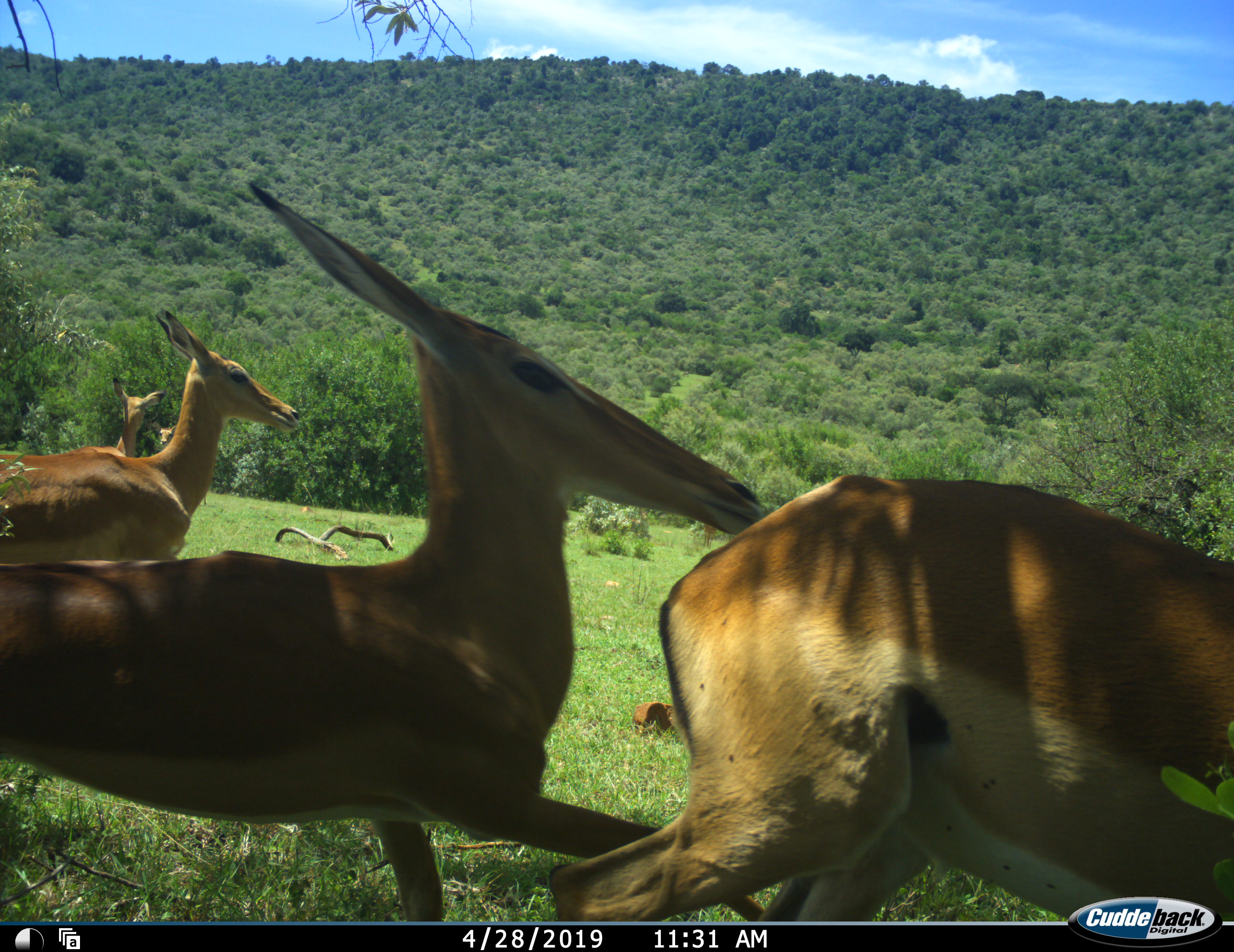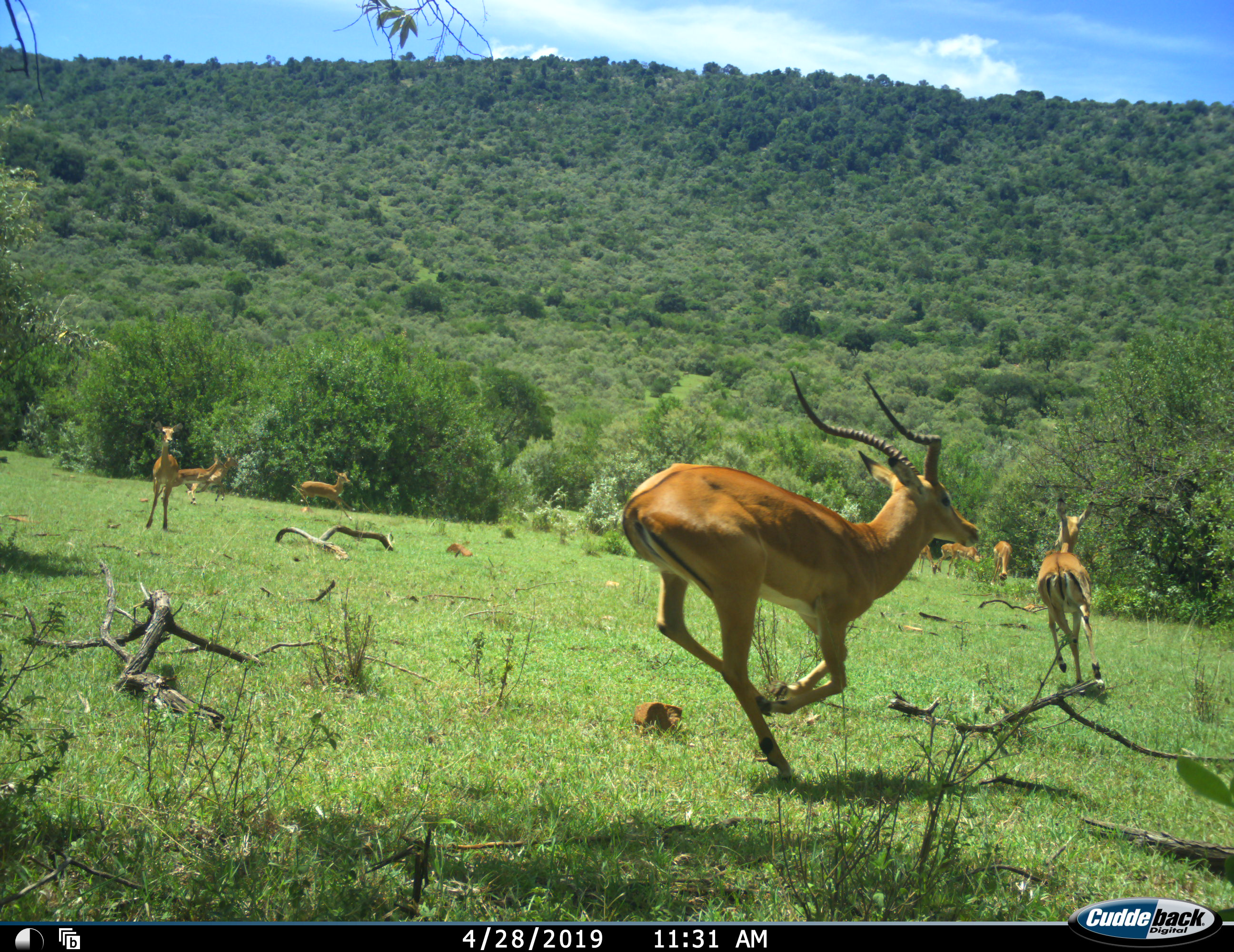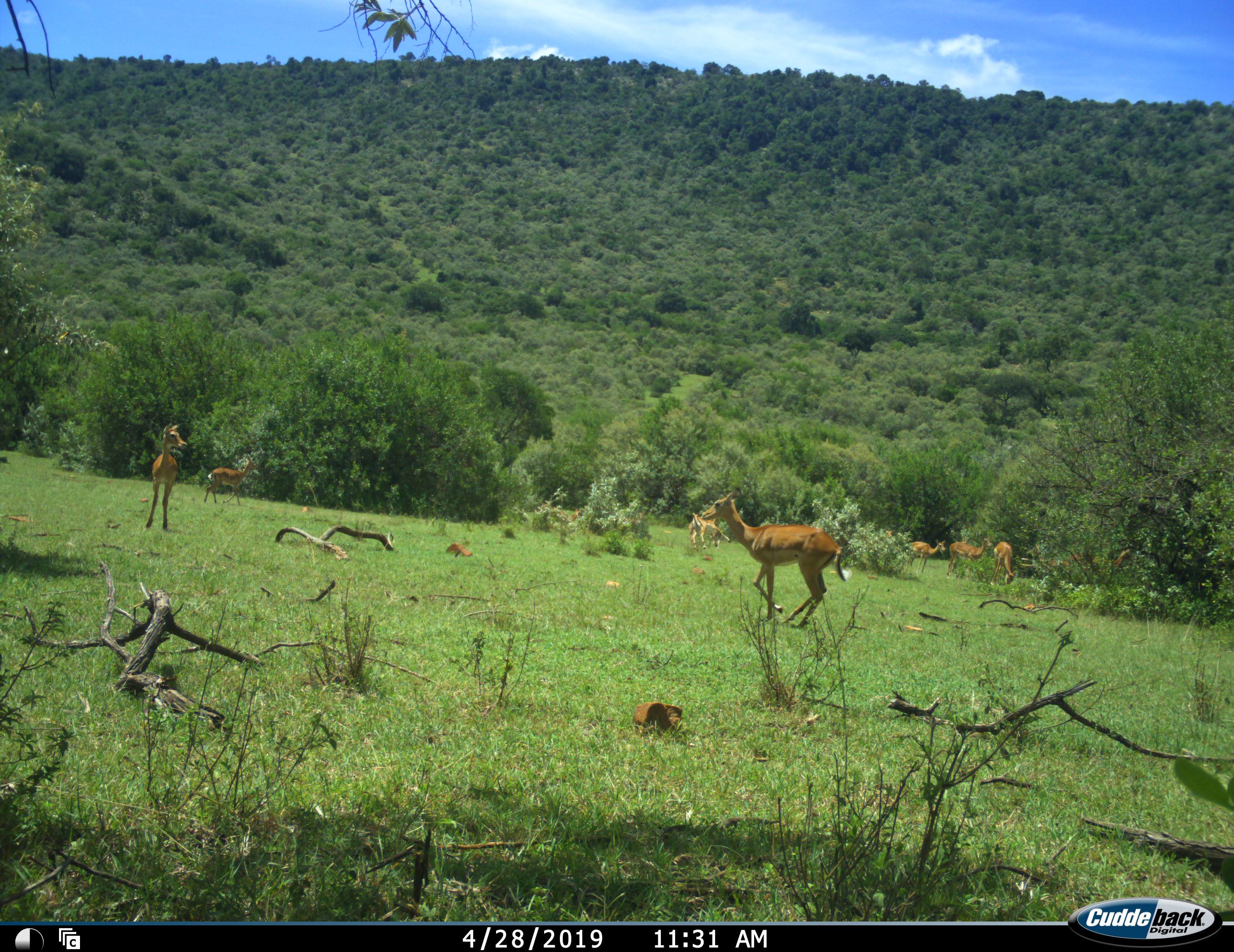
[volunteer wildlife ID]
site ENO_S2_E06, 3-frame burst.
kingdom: Animalia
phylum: Chordata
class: Mammalia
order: Artiodactyla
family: Bovidae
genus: Aepyceros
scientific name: Aepyceros melampus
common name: impala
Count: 8.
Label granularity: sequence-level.